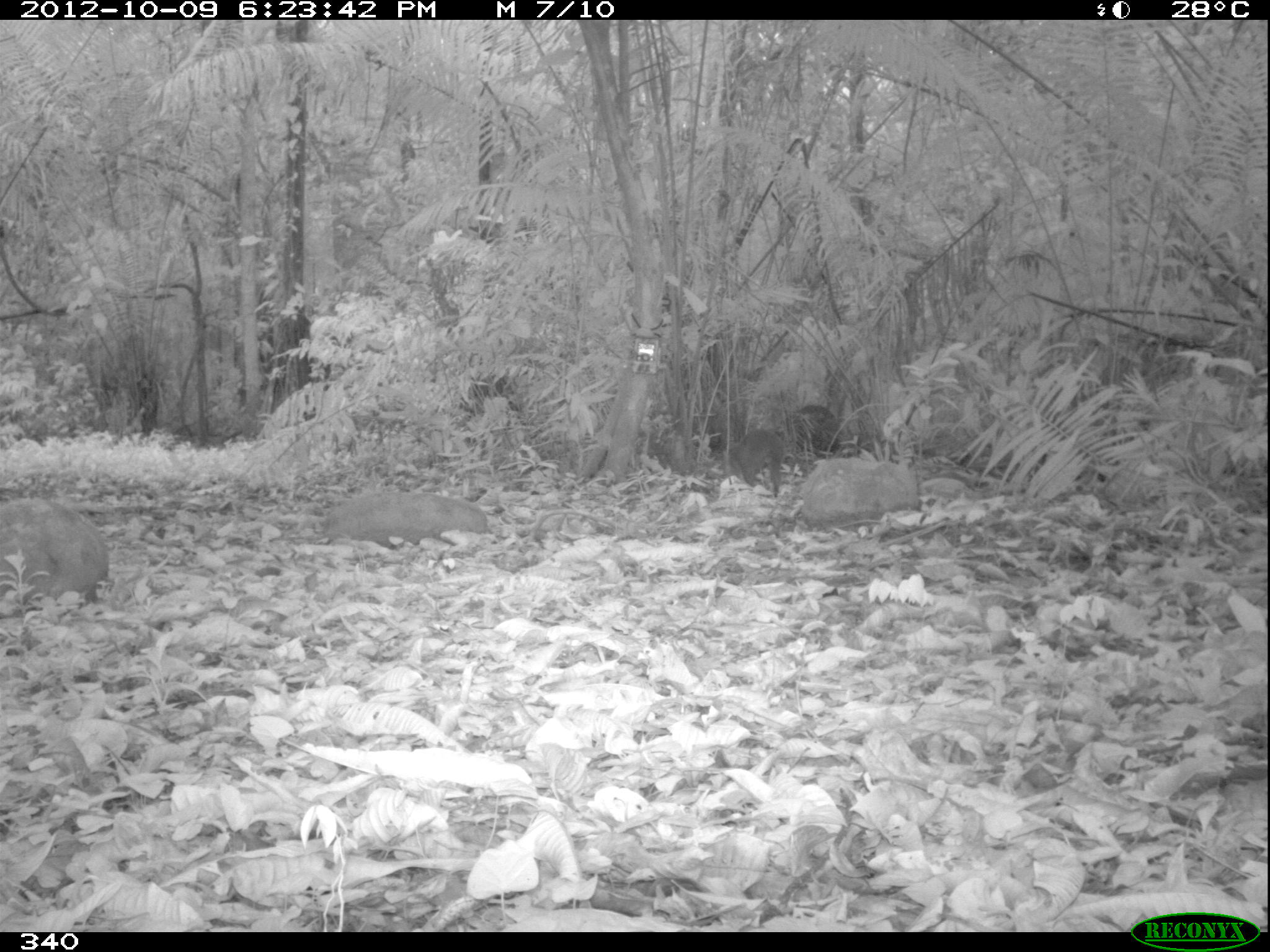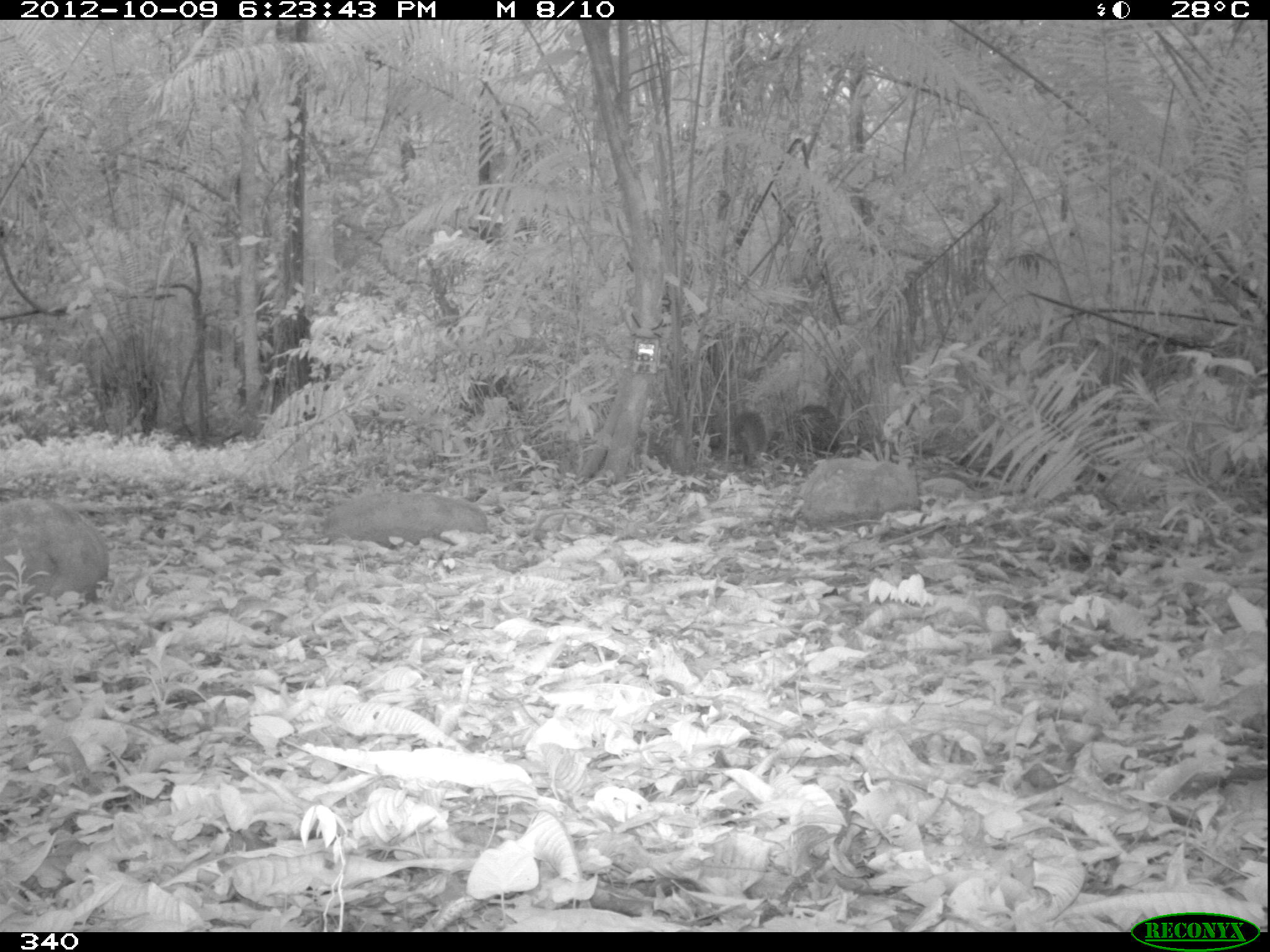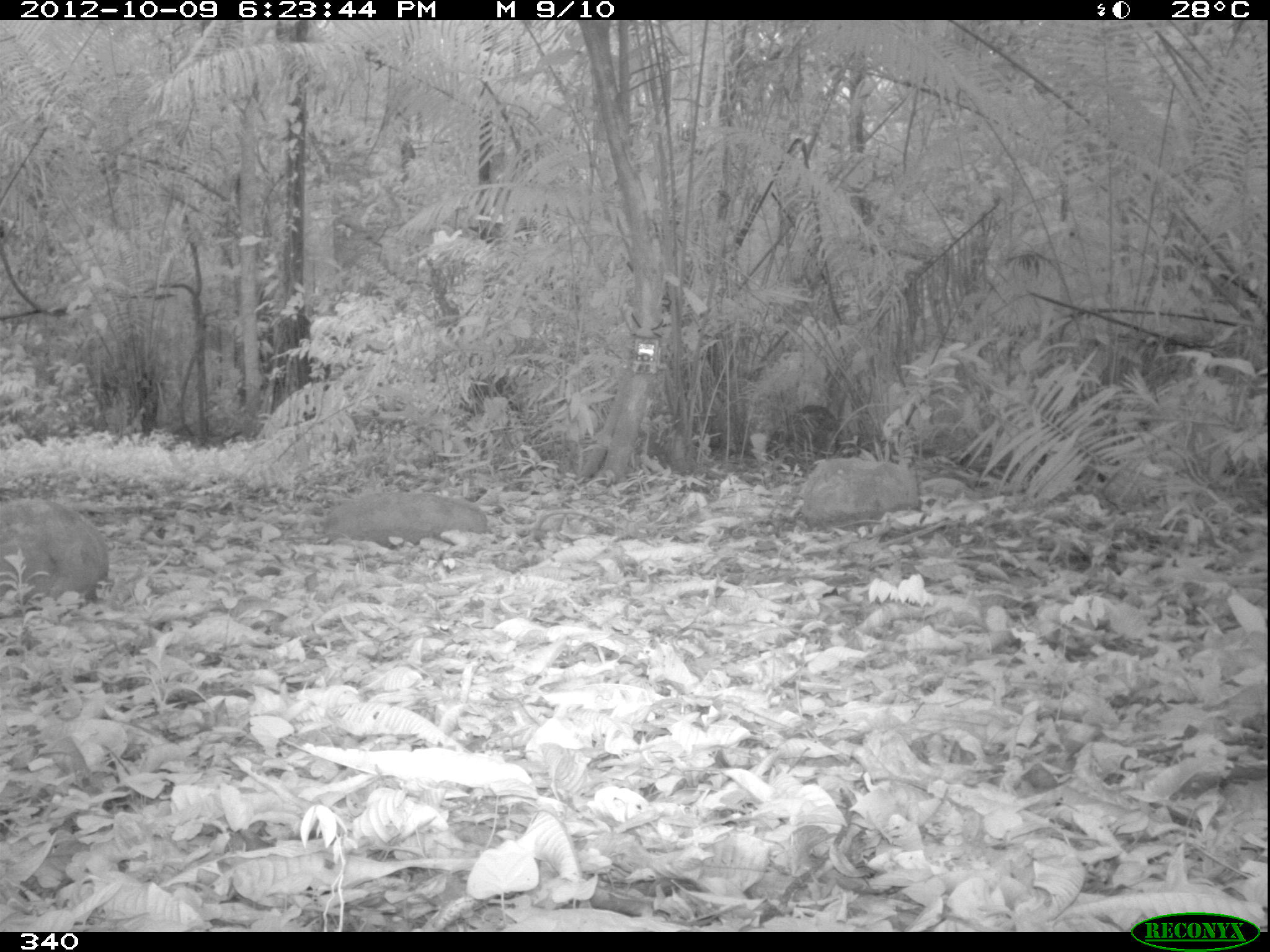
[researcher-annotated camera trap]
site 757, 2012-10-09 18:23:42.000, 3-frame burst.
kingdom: Animalia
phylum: Chordata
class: Mammalia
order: Rodentia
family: Dasyproctidae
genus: Dasyprocta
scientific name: Dasyprocta punctata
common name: central american agouti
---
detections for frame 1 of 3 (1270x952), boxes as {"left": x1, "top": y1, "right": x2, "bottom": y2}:
dasyprocta punctata: {"left": 725, "top": 430, "right": 783, "bottom": 497}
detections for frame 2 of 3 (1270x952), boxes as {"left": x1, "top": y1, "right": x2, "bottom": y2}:
dasyprocta punctata: {"left": 731, "top": 412, "right": 766, "bottom": 465}